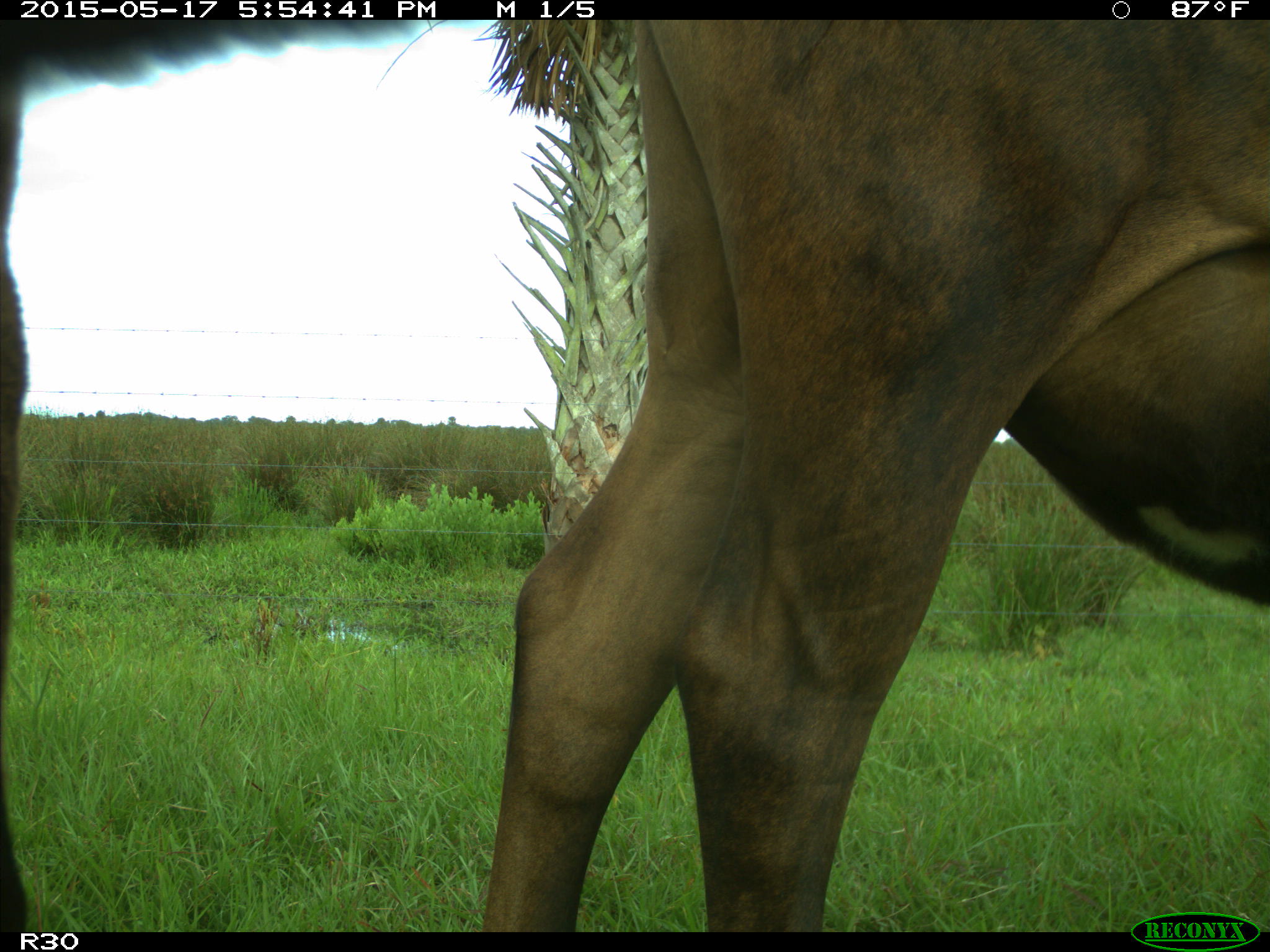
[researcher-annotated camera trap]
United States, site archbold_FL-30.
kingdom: Animalia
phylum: Chordata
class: Mammalia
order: Artiodactyla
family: Bovidae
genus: Bos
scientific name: Bos taurus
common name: domestic cow